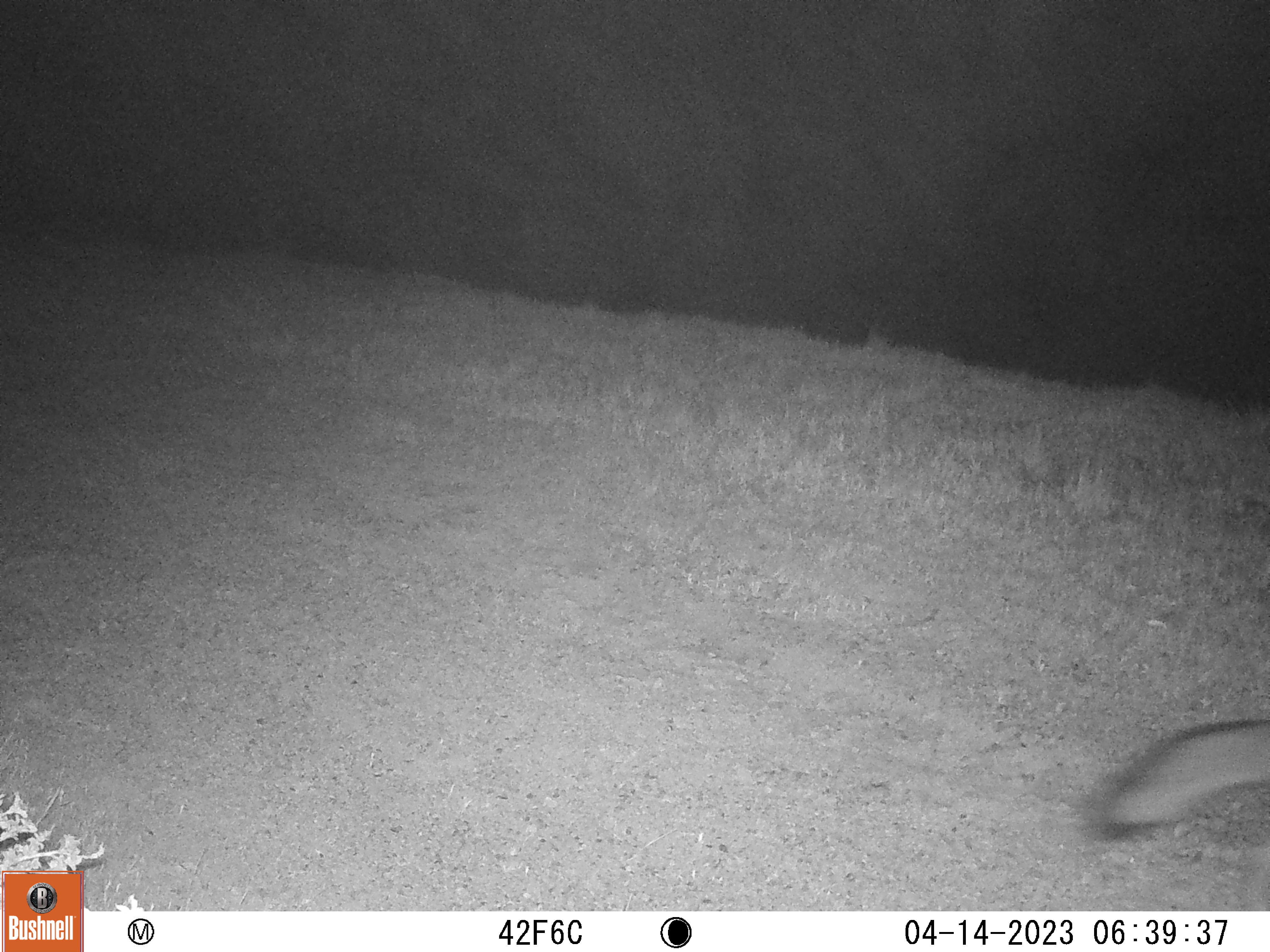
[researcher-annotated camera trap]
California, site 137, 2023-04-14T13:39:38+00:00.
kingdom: Animalia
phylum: Chordata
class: Mammalia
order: Carnivora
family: Canidae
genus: Urocyon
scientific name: Urocyon cinereoargenteus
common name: gray fox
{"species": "gray fox (Urocyon cinereoargenteus)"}